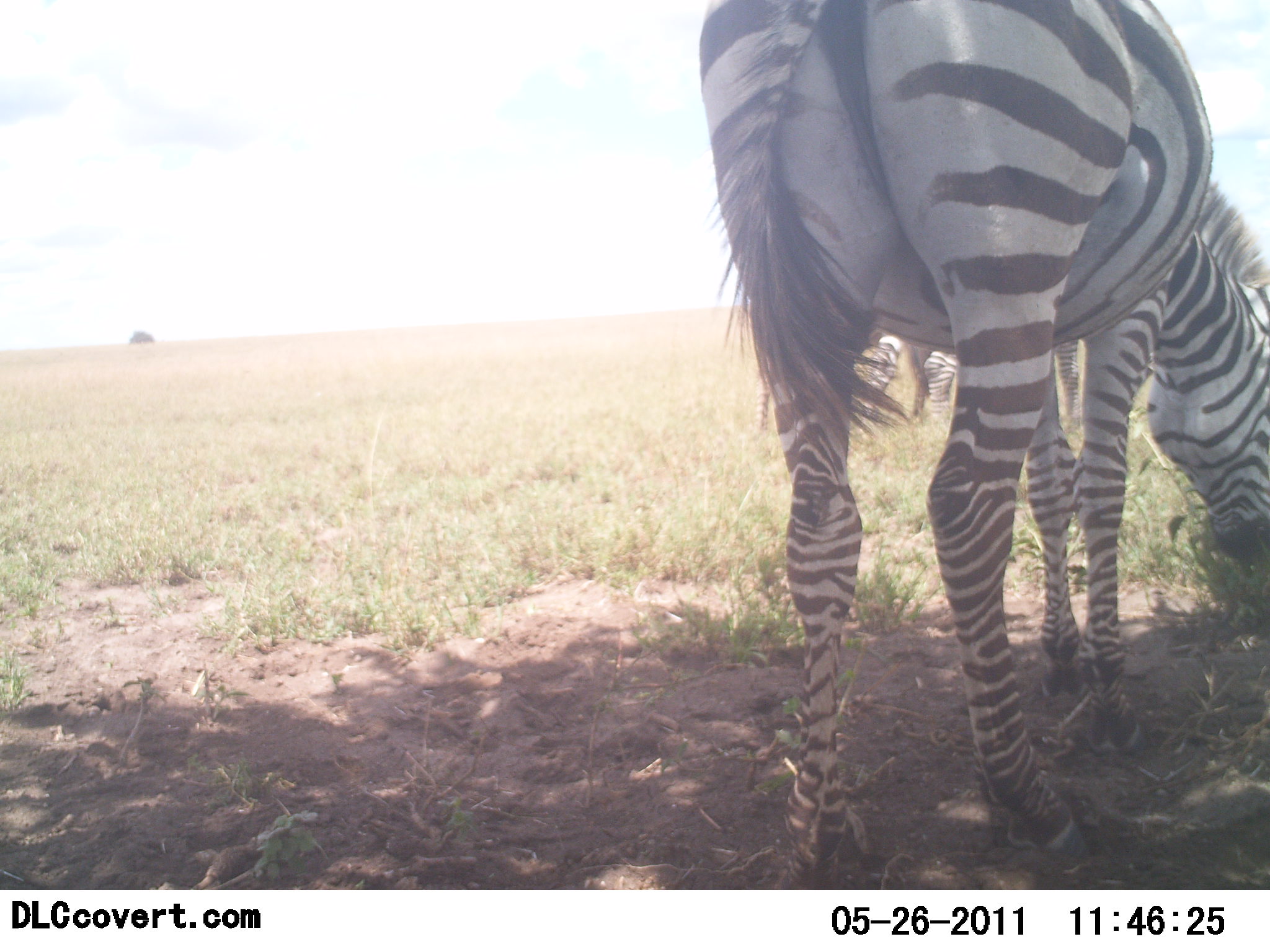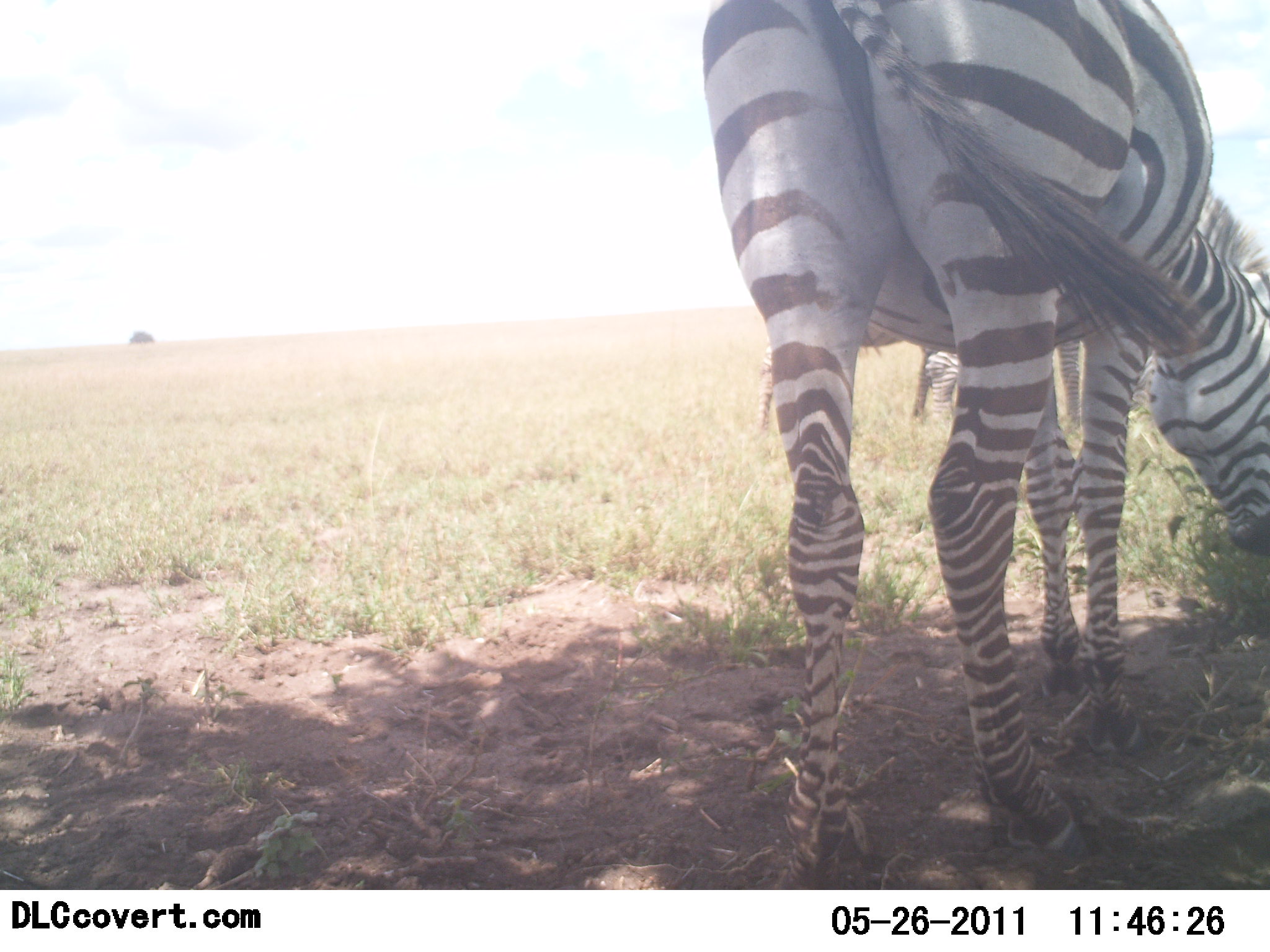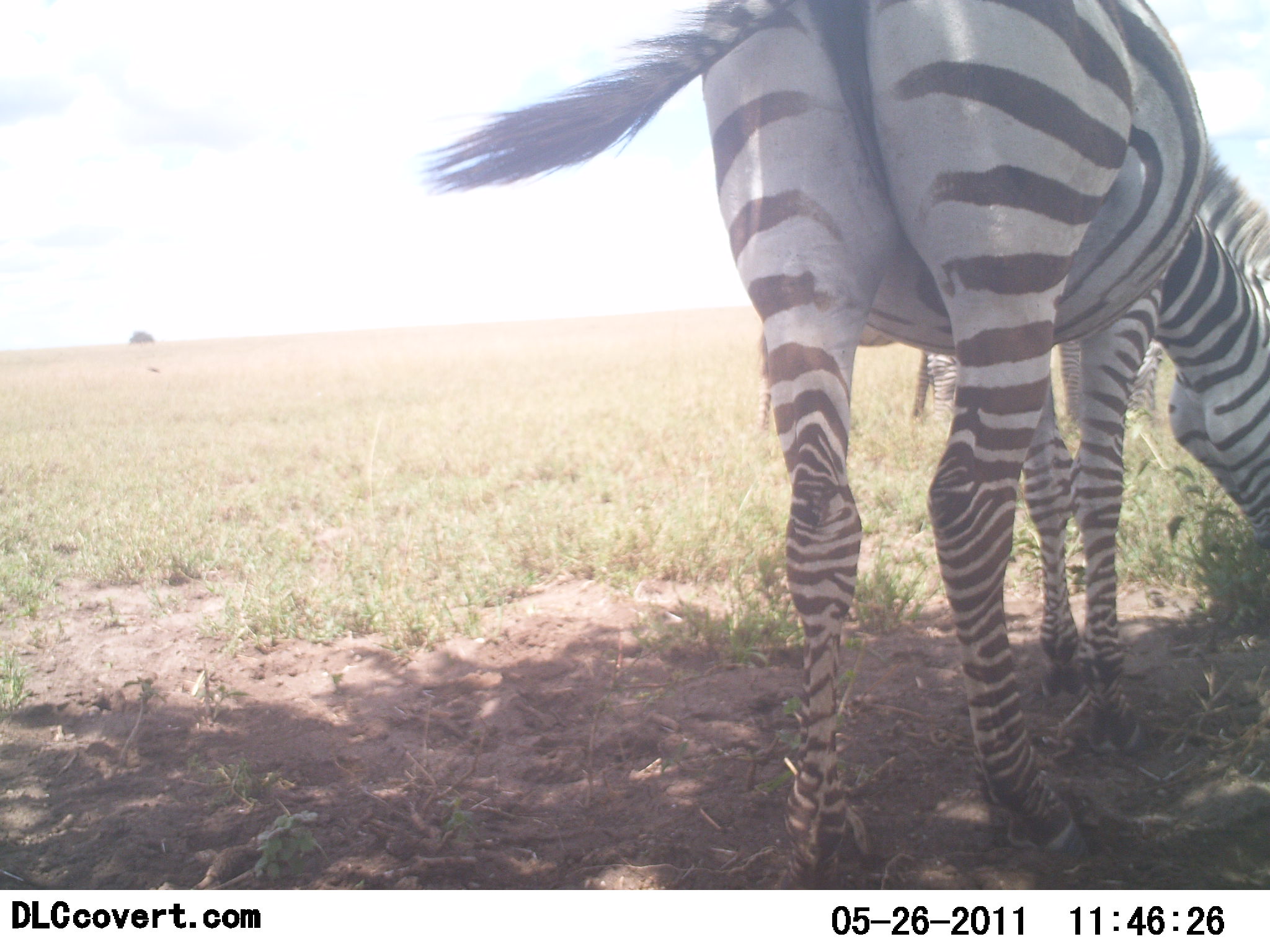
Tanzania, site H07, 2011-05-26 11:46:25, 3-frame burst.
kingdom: Animalia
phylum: Chordata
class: Mammalia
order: Perissodactyla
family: Equidae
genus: Equus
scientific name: Equus quagga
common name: plains zebra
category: zebra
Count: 1.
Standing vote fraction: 25%.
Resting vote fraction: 0%.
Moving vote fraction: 0%.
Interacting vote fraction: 0%.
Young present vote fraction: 0%.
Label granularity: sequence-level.